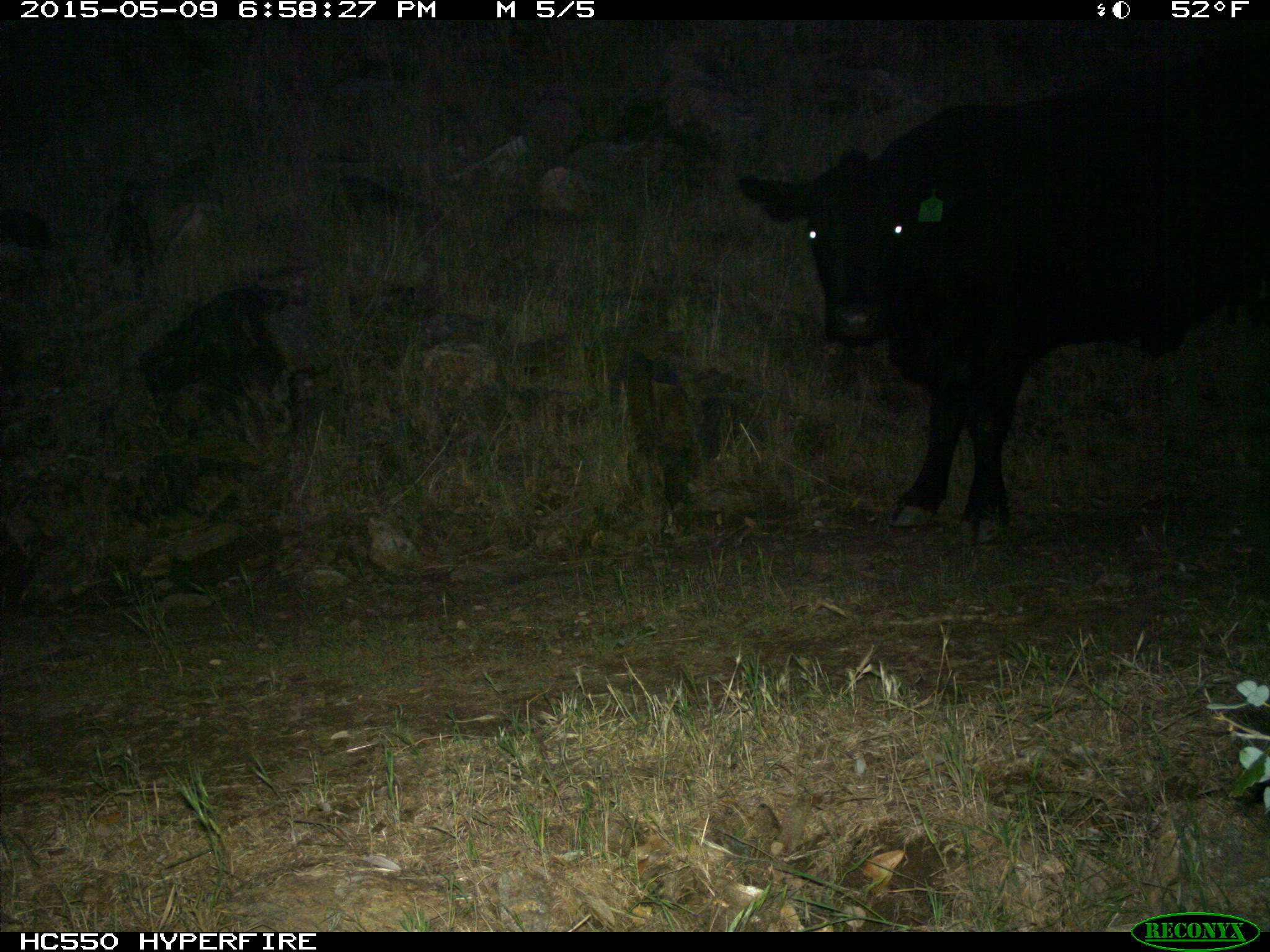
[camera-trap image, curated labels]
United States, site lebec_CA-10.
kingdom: Animalia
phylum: Chordata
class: Mammalia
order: Artiodactyla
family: Bovidae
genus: Bos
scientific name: Bos taurus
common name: domestic cow